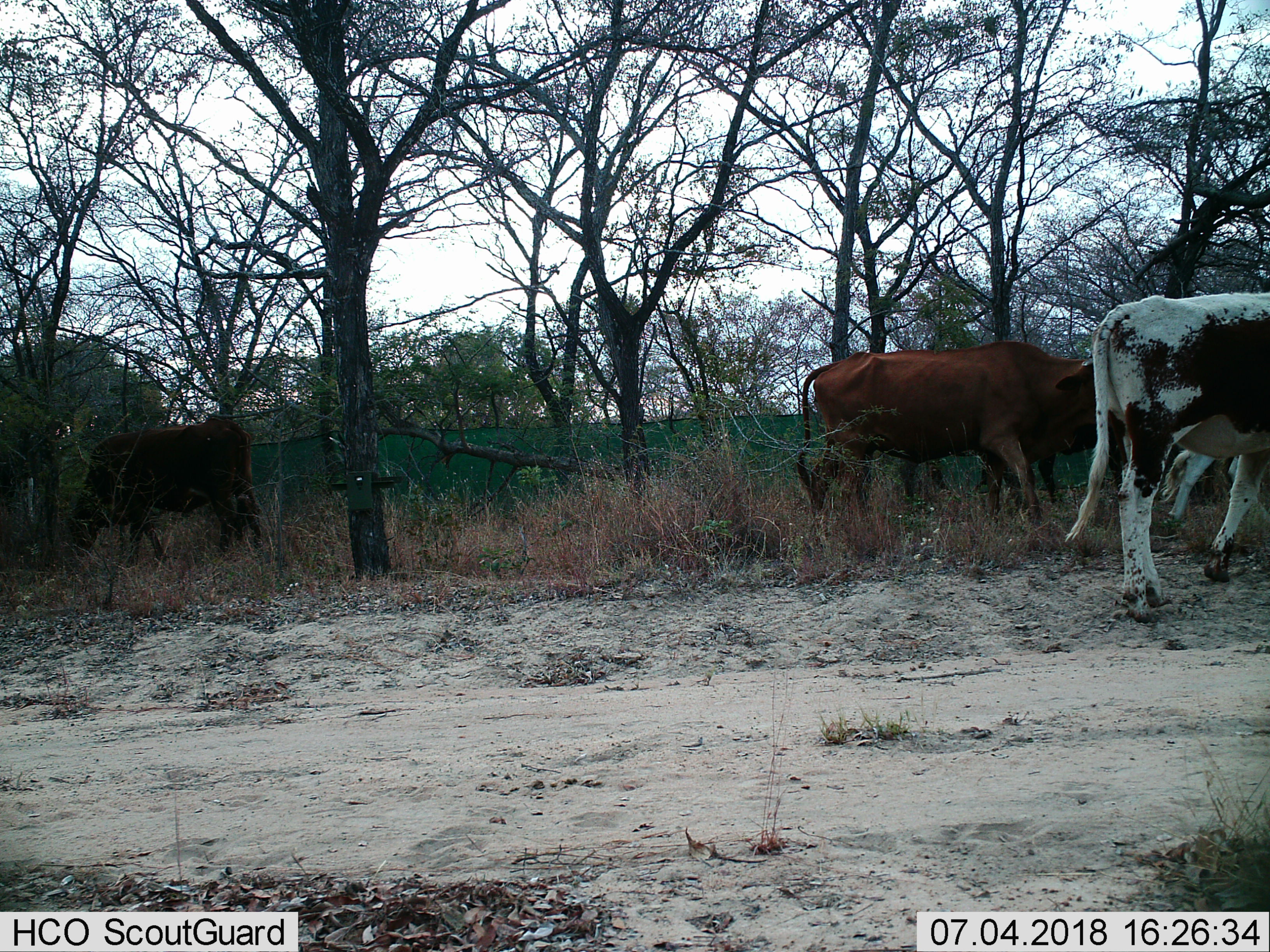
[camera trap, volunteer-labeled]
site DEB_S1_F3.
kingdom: Animalia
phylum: Chordata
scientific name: Vertebrata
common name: domestic animal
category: domesticanimal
Domesticanimal (domestic animal) (Vertebrata), count 4. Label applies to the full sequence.